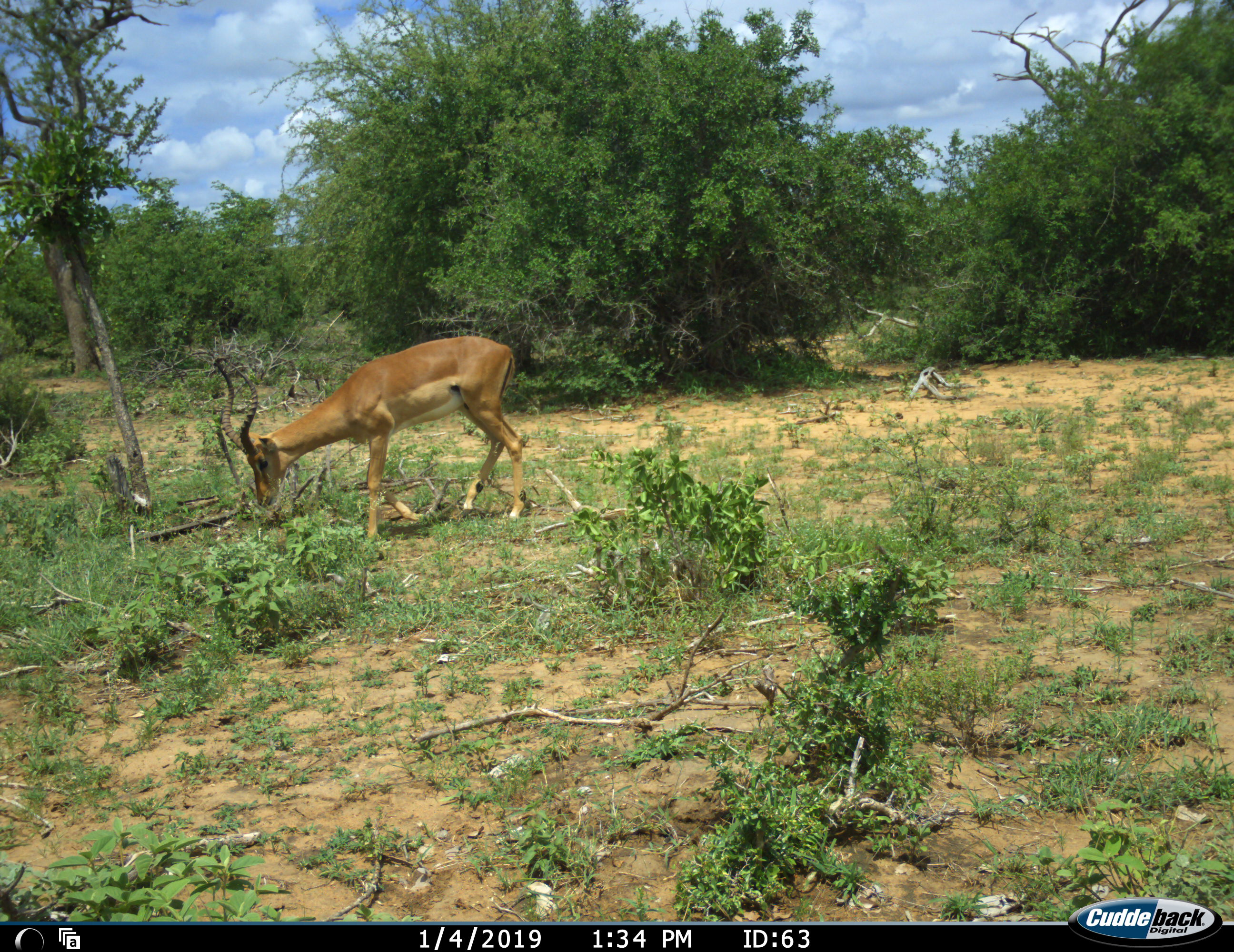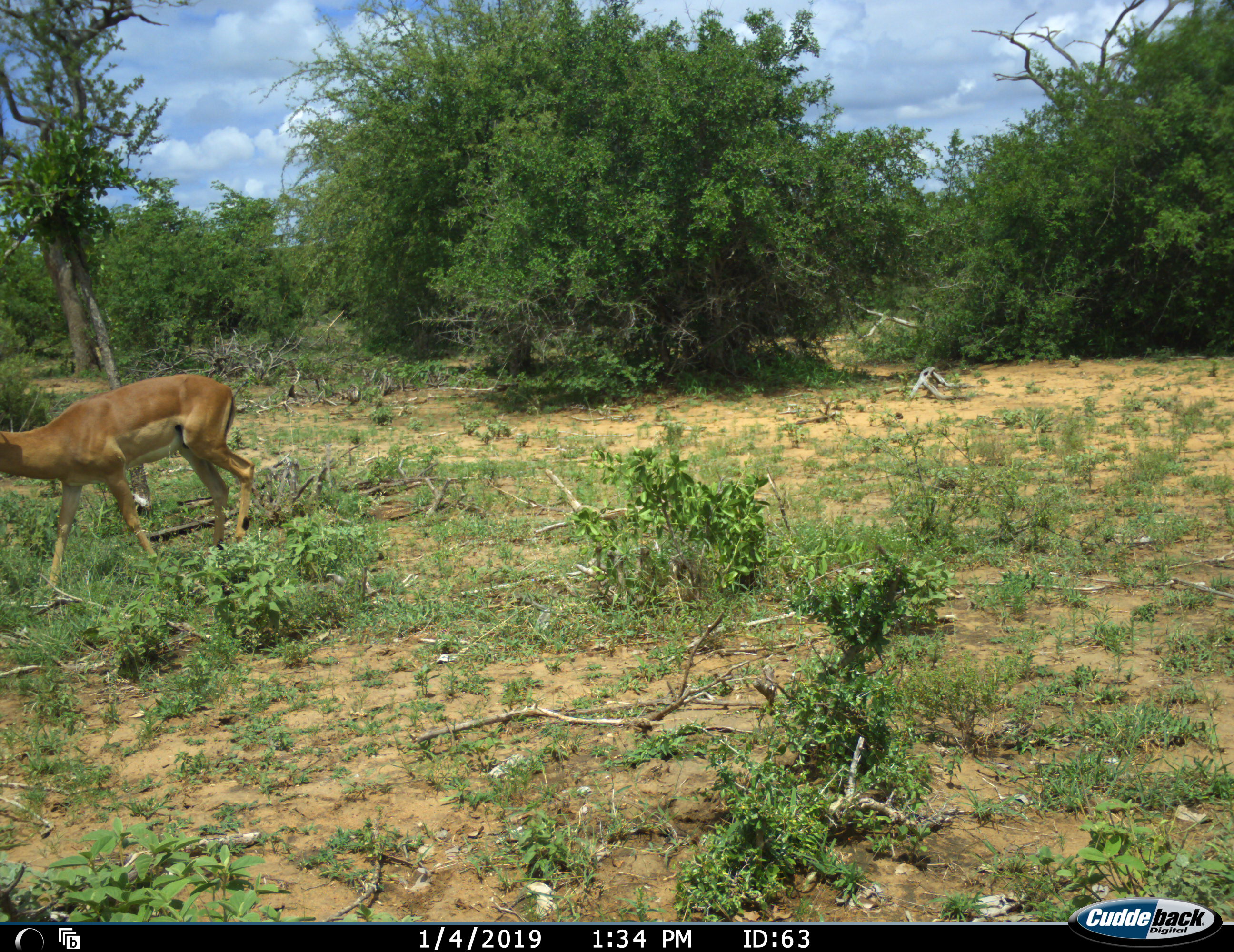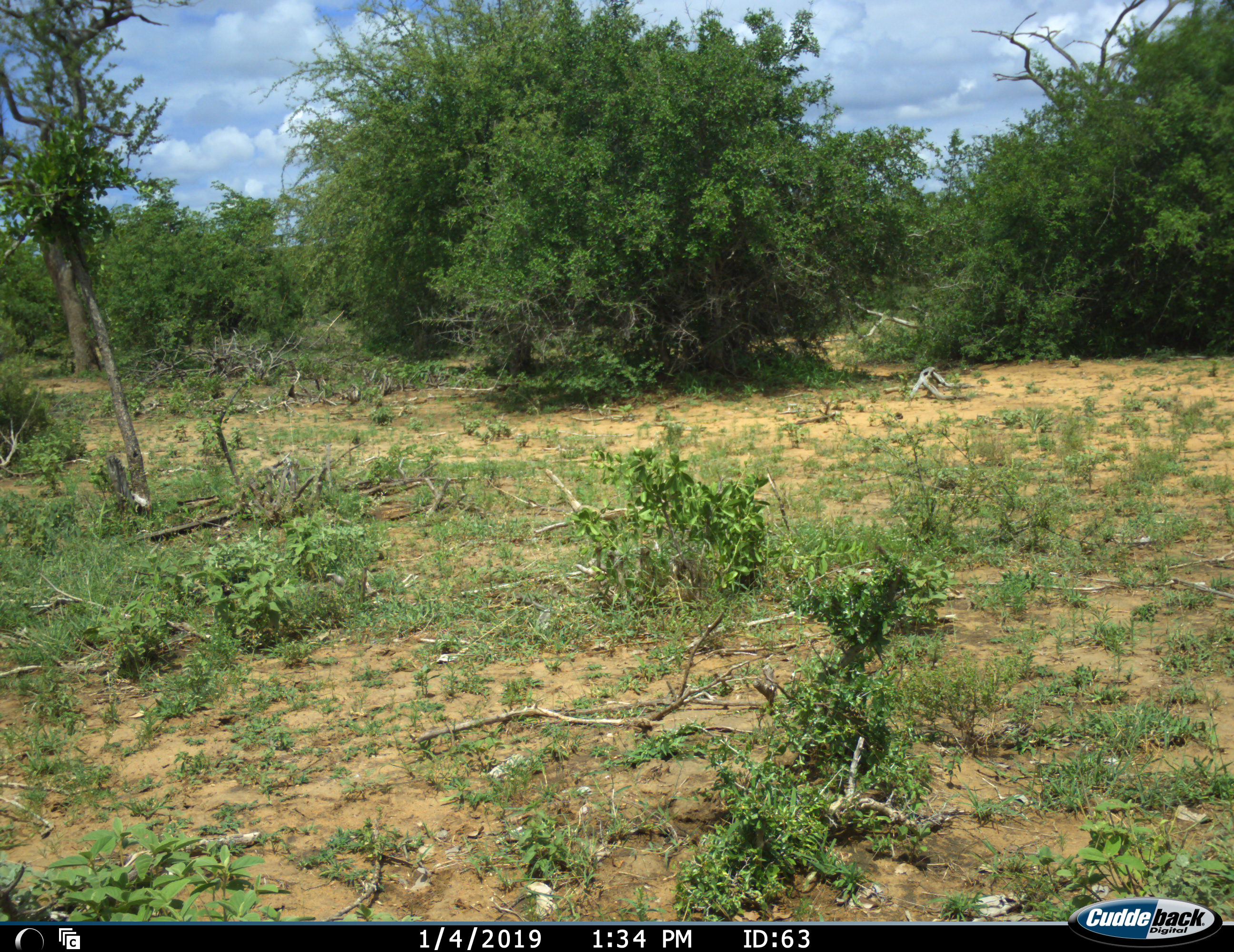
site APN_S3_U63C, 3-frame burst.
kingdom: Animalia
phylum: Chordata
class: Mammalia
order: Artiodactyla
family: Bovidae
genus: Aepyceros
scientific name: Aepyceros melampus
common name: impala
Impala (Aepyceros melampus), count 1. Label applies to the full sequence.